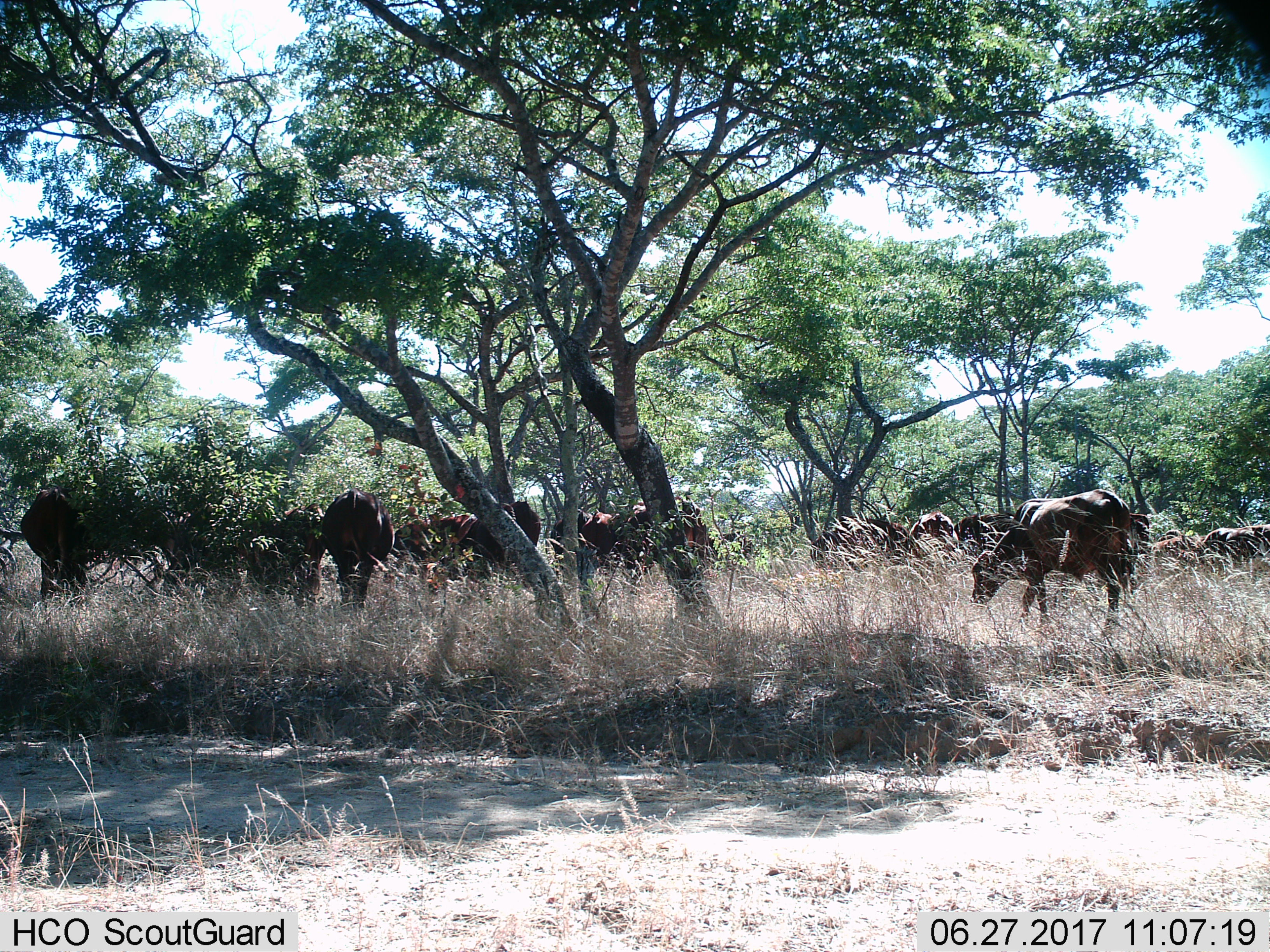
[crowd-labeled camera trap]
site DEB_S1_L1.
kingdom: Animalia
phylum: Chordata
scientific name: Vertebrata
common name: domestic animal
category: domesticanimal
Domesticanimal (domestic animal) (Vertebrata), count 11-50. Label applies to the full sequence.